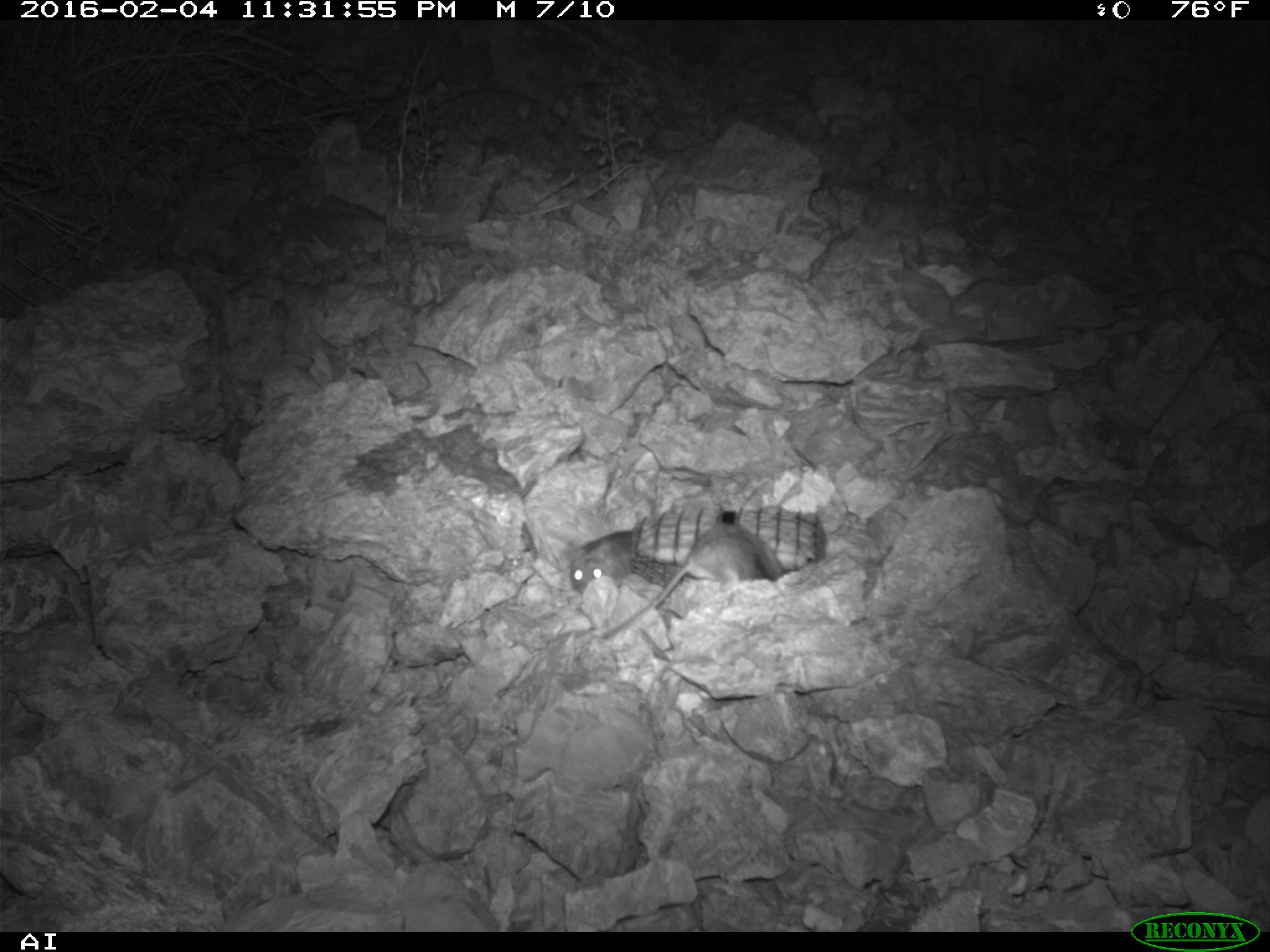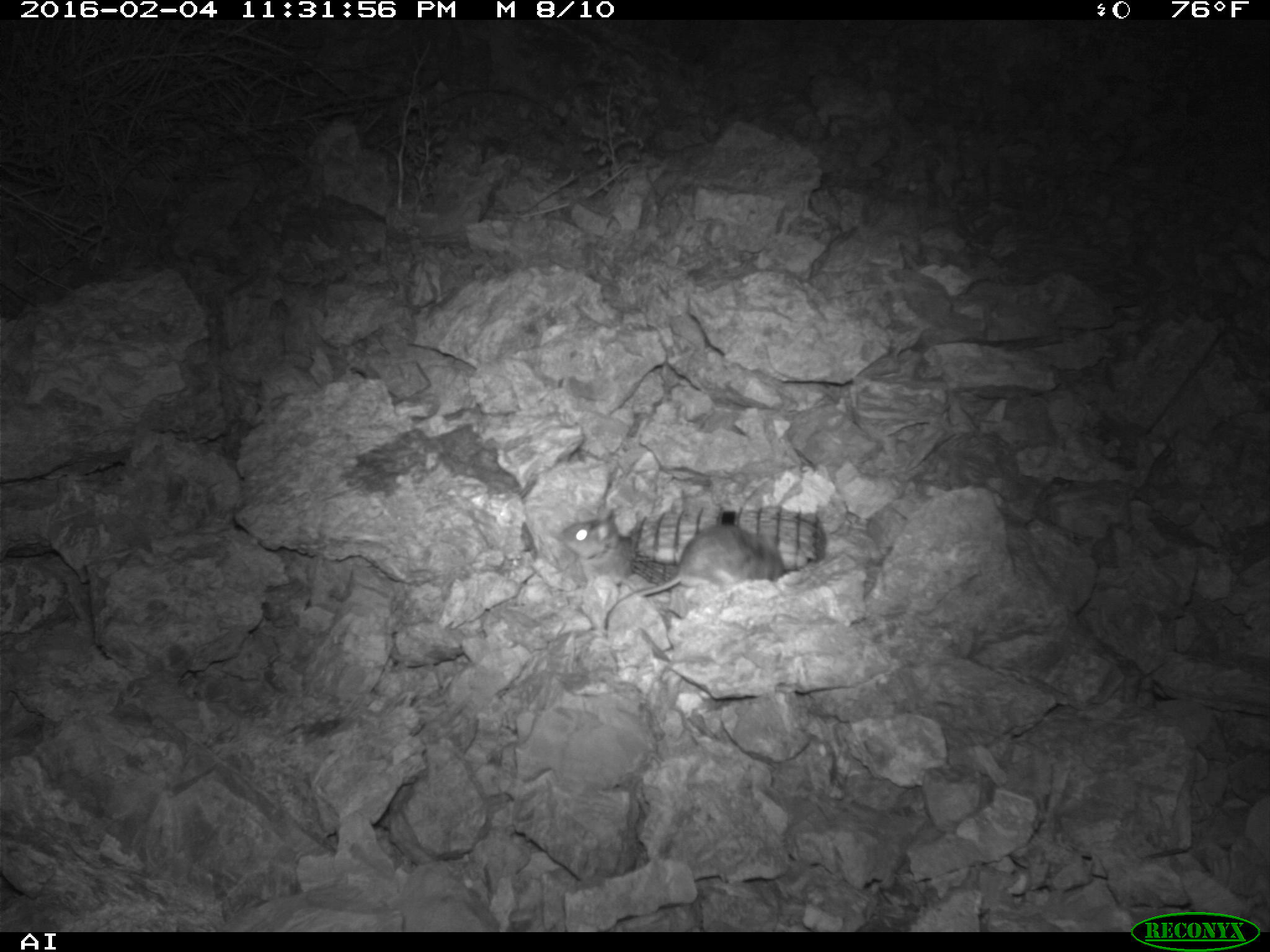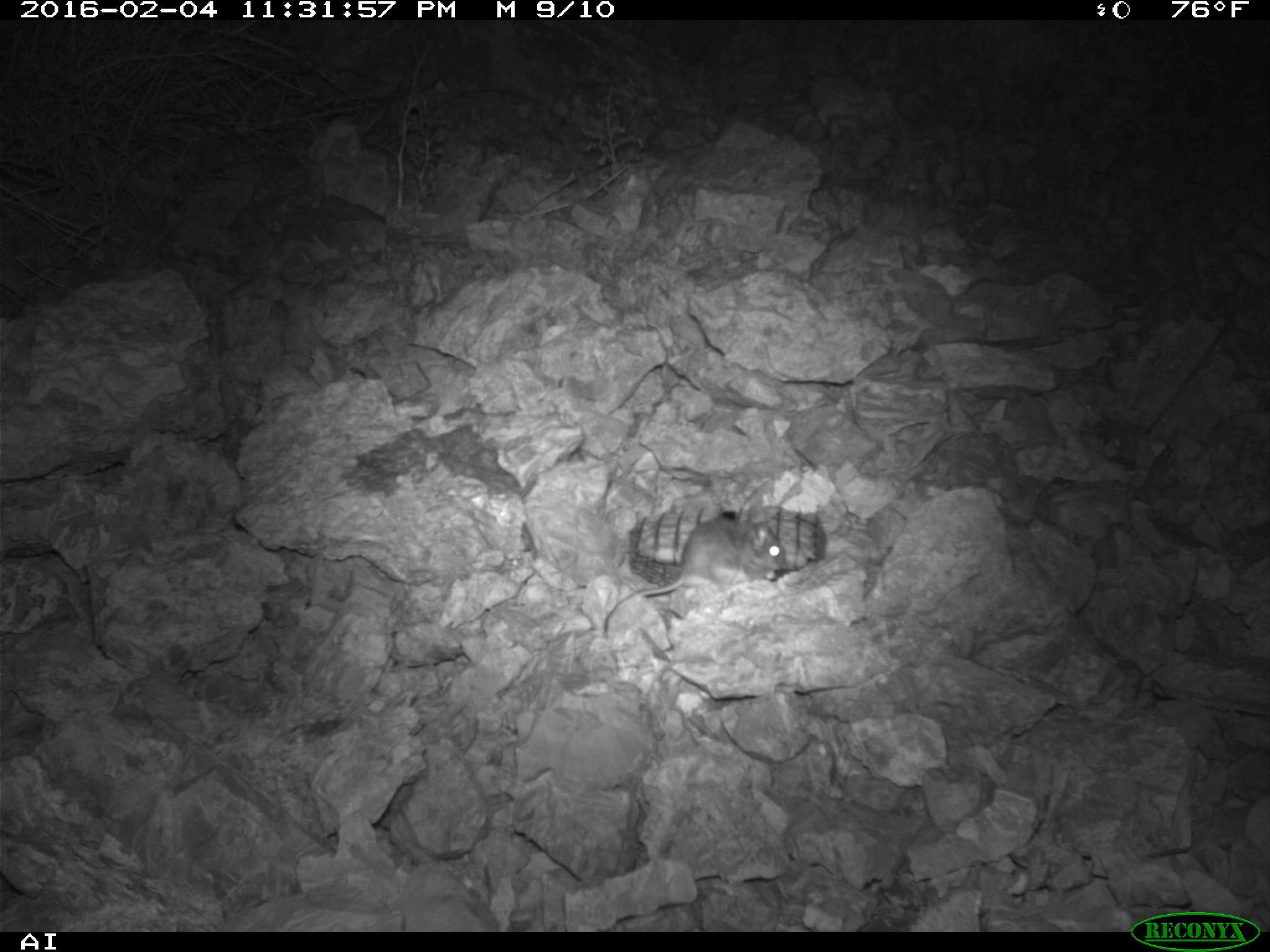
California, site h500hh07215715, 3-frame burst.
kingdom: Animalia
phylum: Chordata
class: Mammalia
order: Rodentia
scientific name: Rodentia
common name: rodent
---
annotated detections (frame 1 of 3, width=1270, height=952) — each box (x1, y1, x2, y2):
rodent: (599, 524, 783, 639); (558, 530, 638, 595)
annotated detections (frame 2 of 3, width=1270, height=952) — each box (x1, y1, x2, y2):
rodent: (604, 524, 784, 637); (554, 501, 616, 557)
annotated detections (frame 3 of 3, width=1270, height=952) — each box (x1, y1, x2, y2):
rodent: (598, 511, 787, 634)